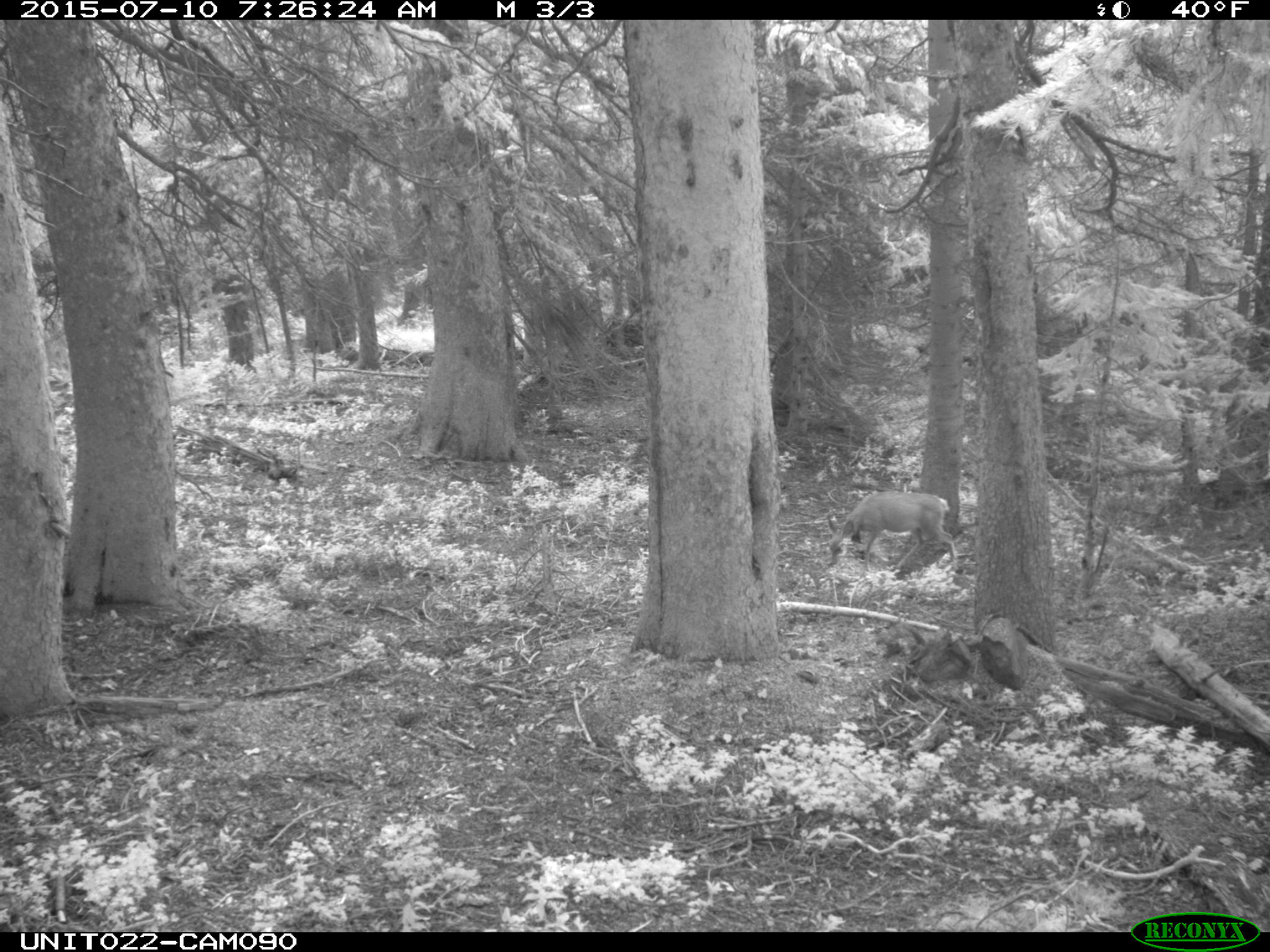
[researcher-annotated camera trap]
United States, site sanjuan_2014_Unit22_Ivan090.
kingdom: Animalia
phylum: Chordata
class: Mammalia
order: Artiodactyla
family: Cervidae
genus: Odocoileus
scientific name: Odocoileus hemionus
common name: mule deer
Odocoileus hemionus (mule deer).